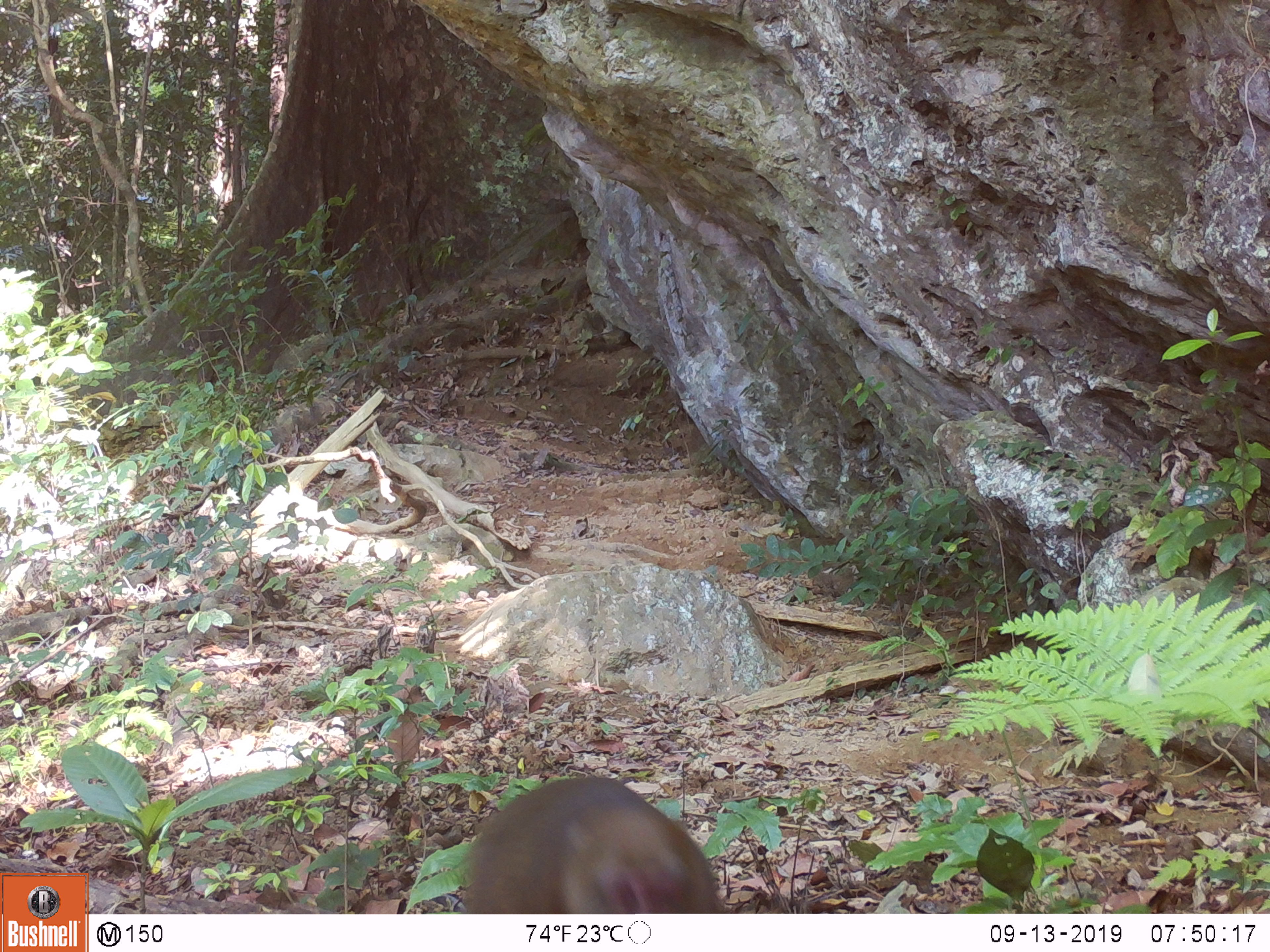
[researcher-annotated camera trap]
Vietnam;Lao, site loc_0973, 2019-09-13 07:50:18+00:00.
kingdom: Animalia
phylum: Chordata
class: Mammalia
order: Primates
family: Cercopithecidae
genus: Macaca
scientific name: Macaca arctoides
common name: stump-tailed macaque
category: stump tailed macaque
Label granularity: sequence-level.